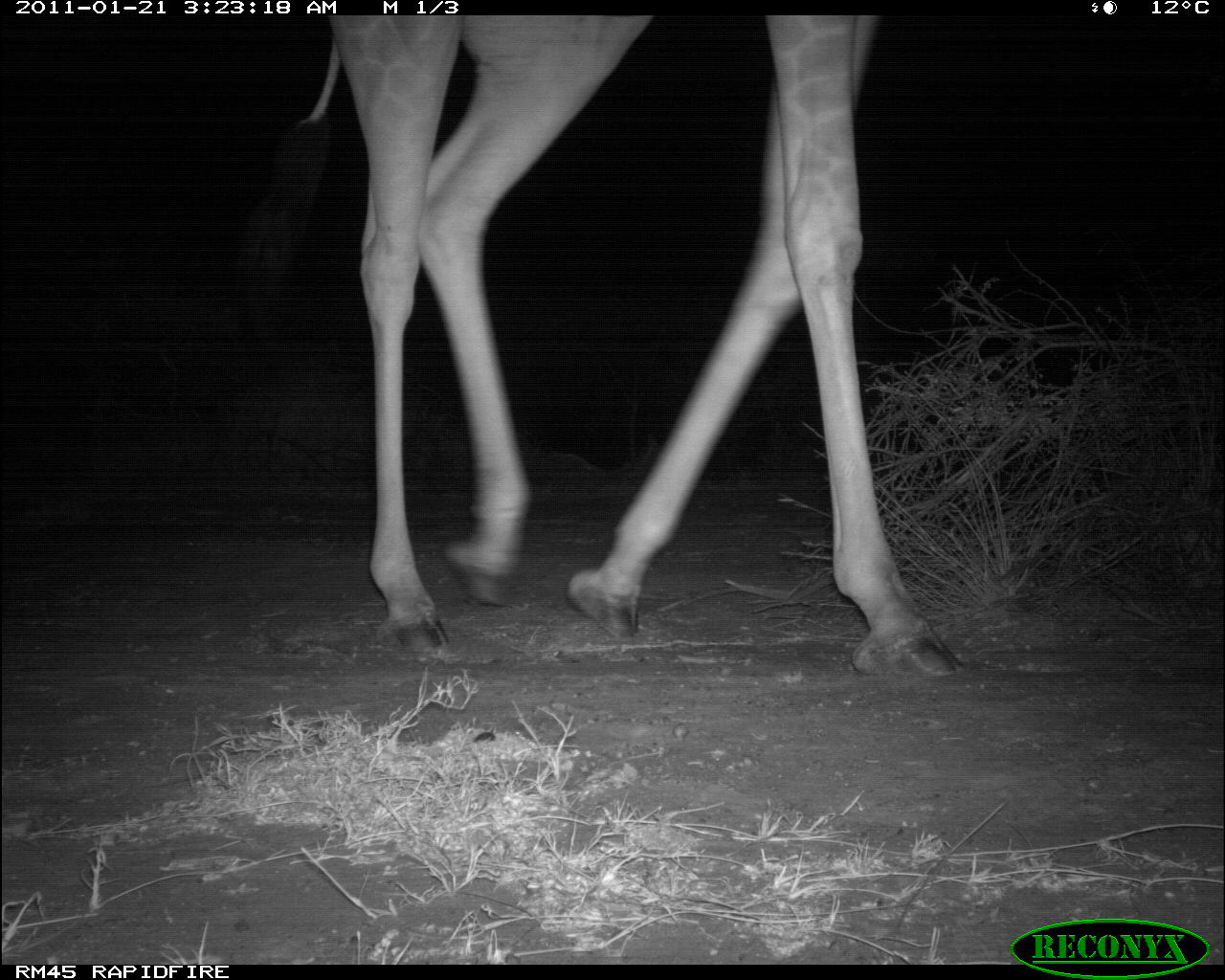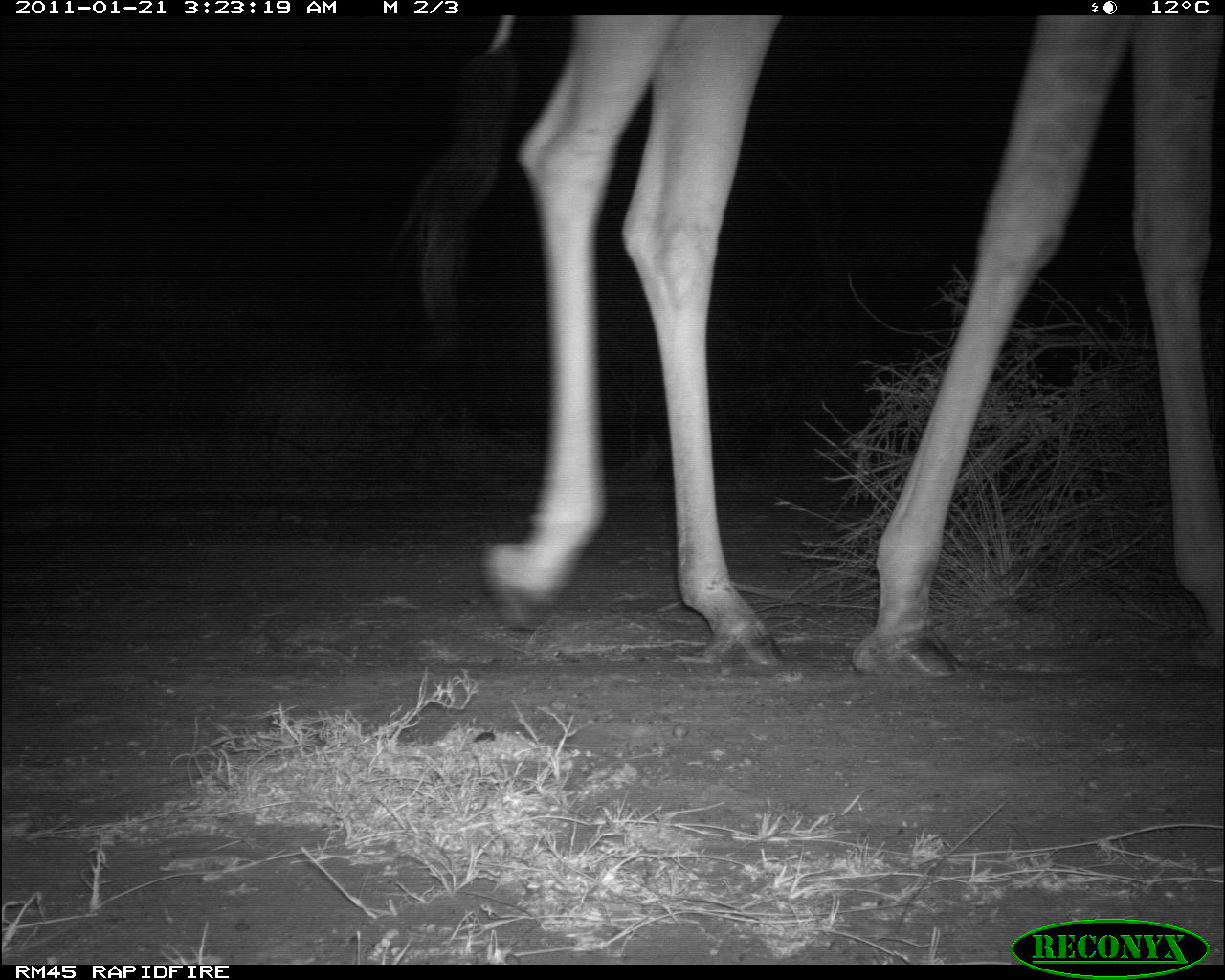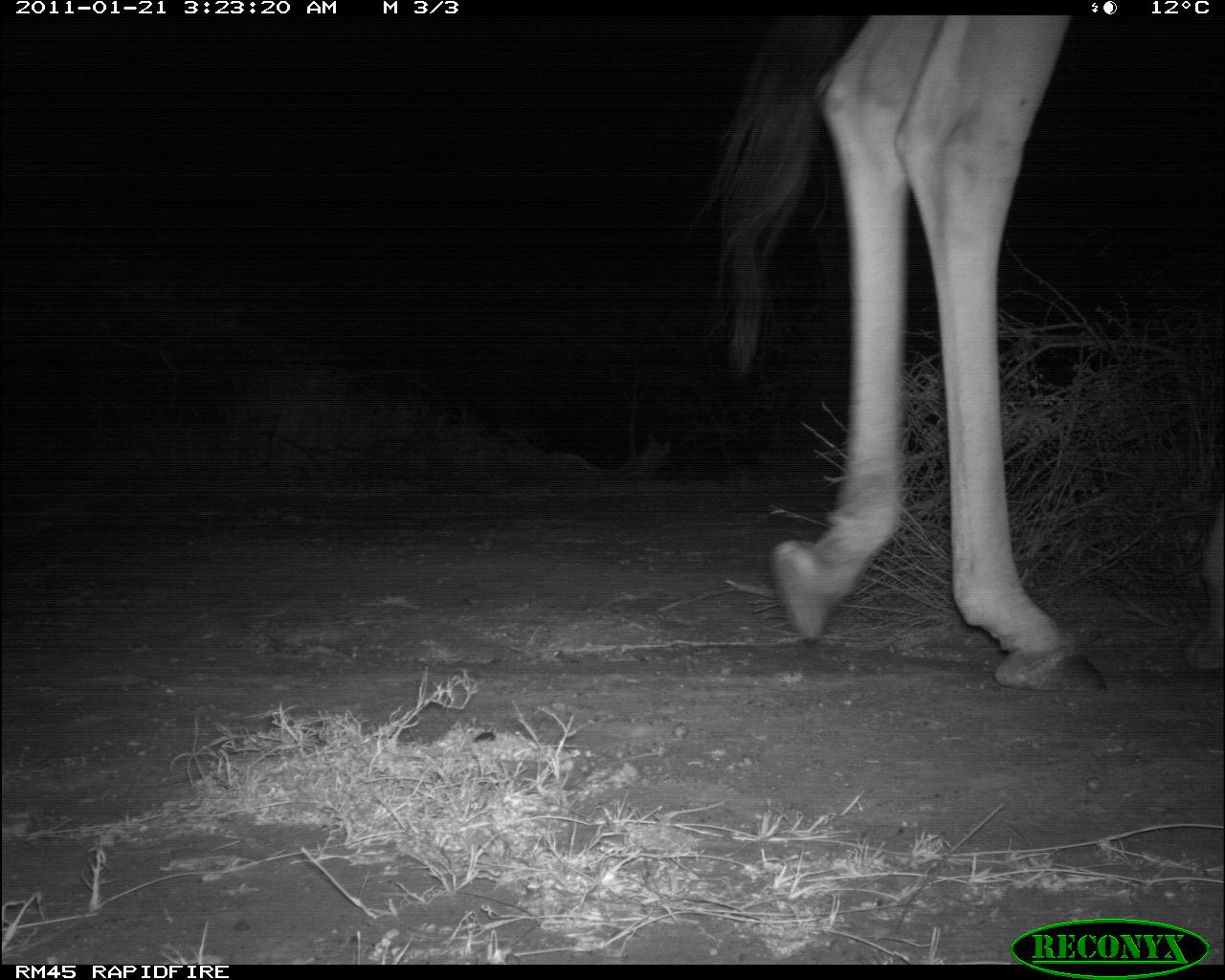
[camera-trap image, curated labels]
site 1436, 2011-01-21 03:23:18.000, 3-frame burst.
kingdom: Animalia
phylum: Chordata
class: Mammalia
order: Artiodactyla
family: Bovidae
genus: Madoqua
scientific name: Madoqua guentheri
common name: günther's dik-dik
Madoqua guentheri (günther's dik-dik), count 1.